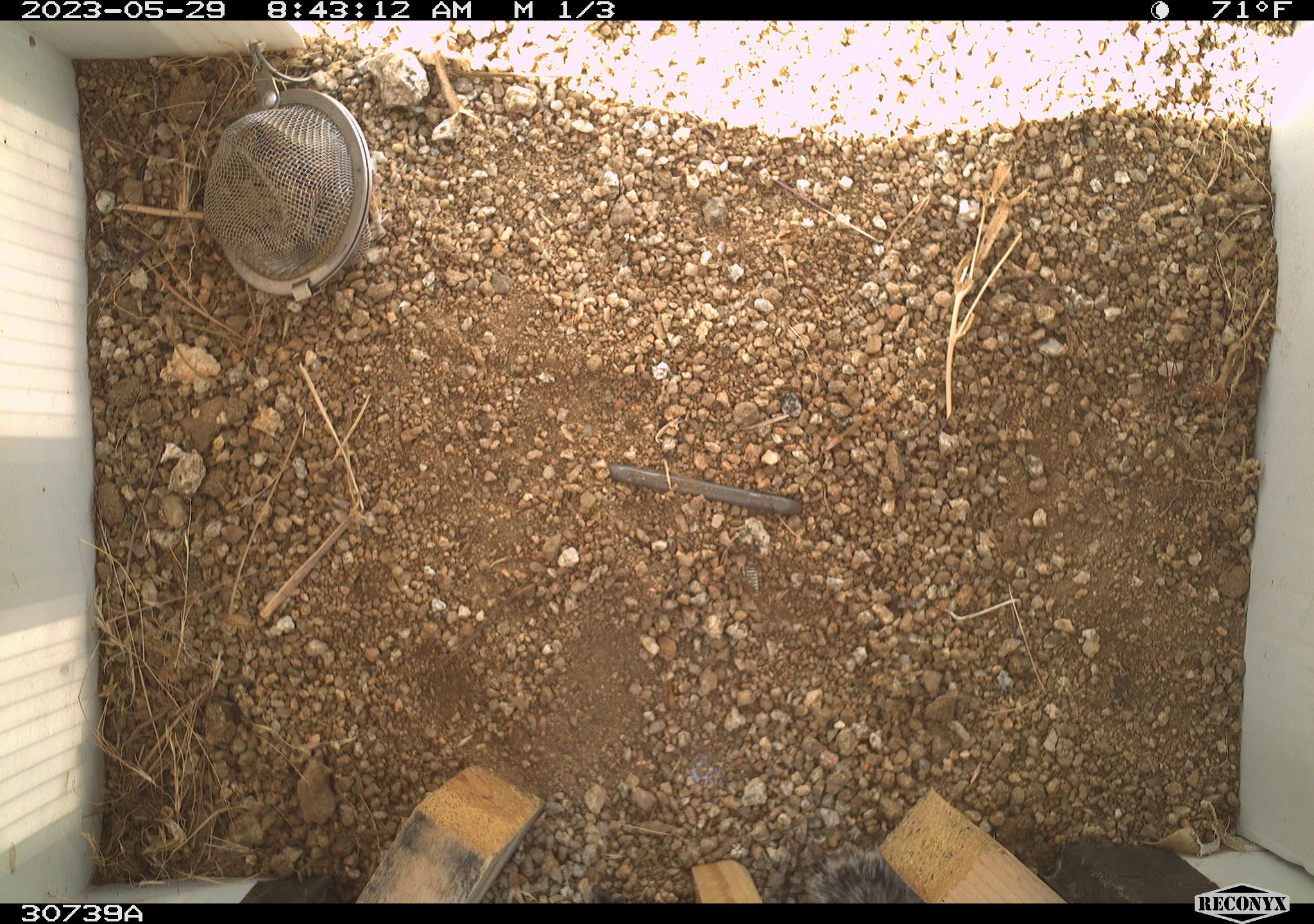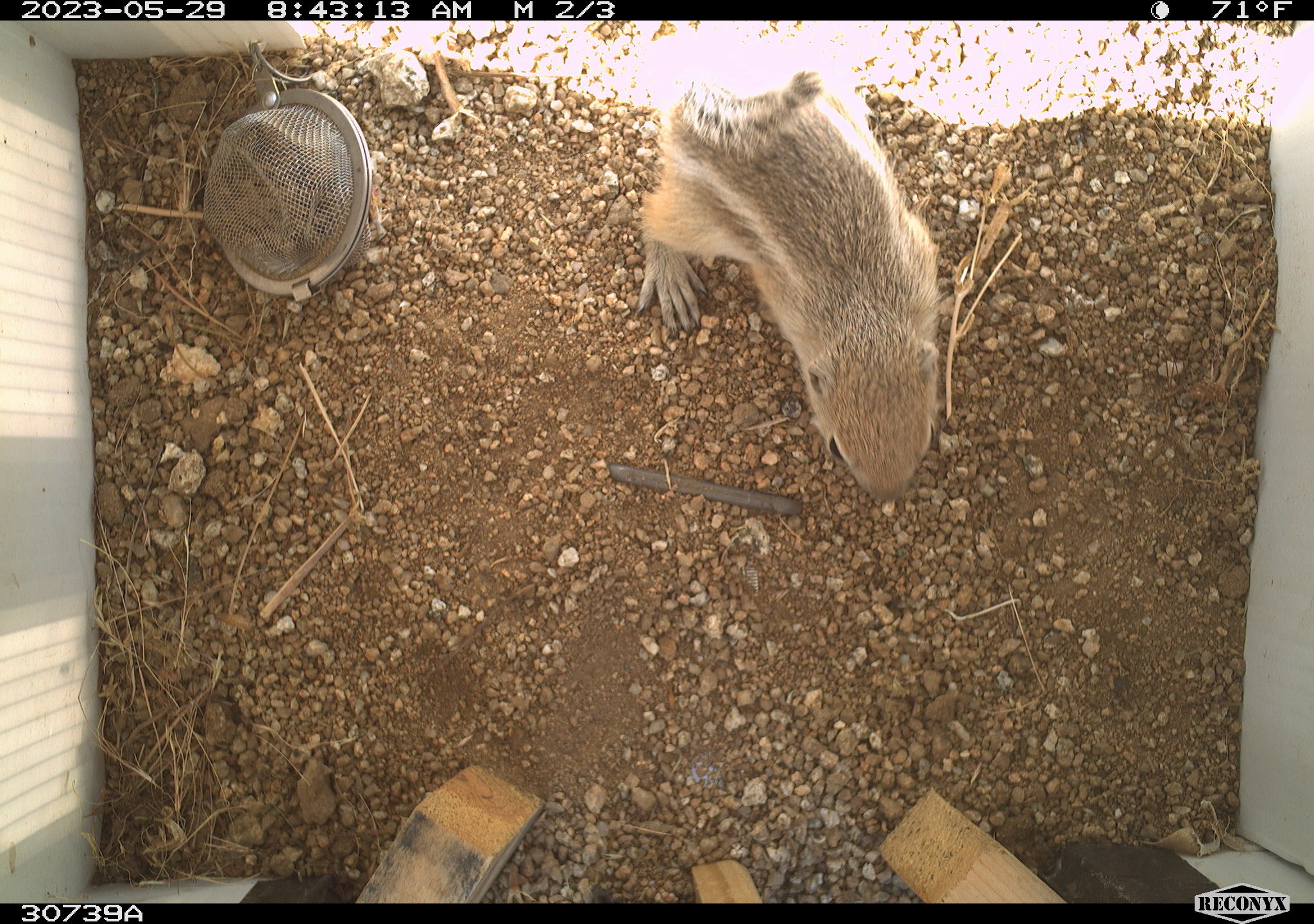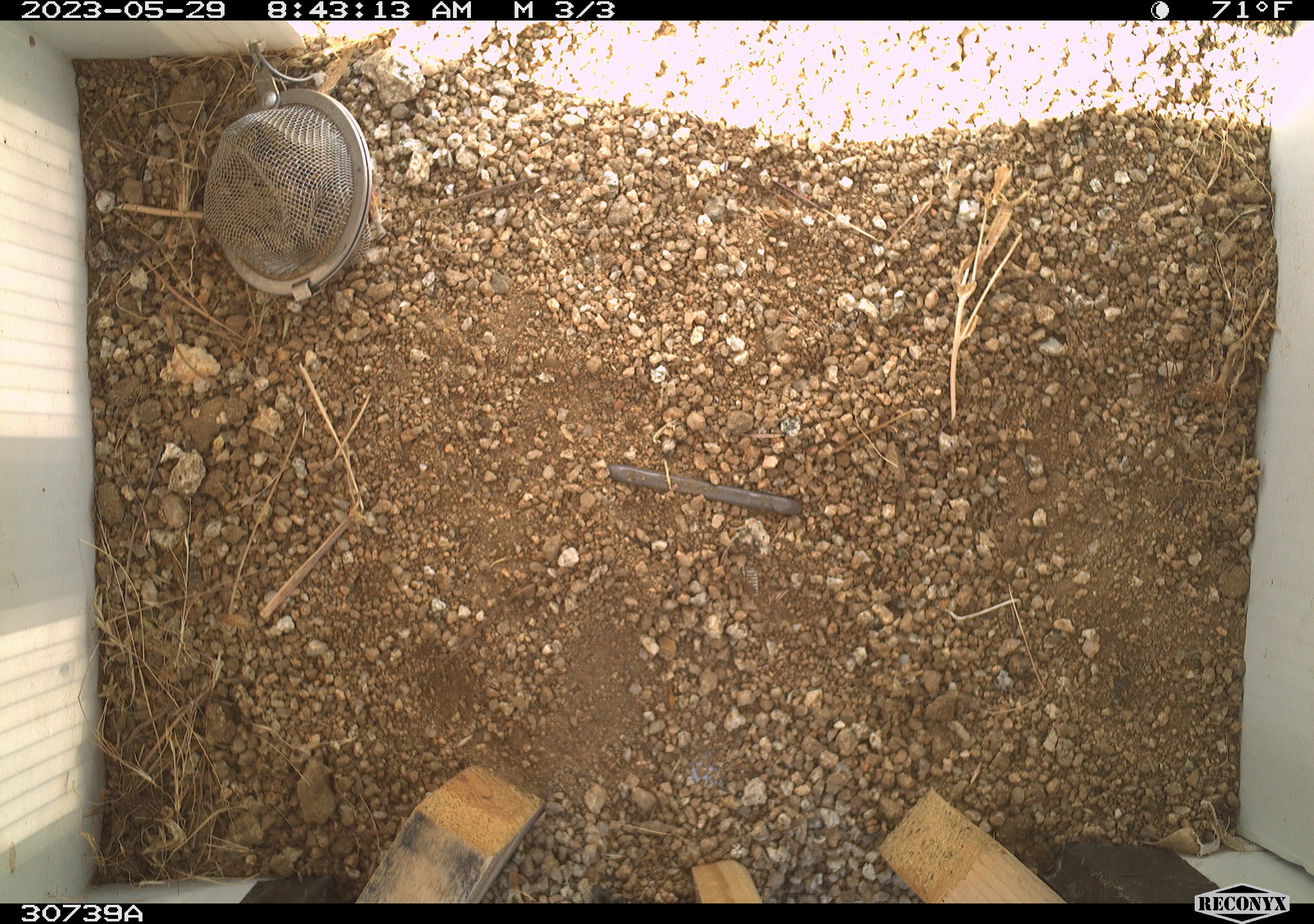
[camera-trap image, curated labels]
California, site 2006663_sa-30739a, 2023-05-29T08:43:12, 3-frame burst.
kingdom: Animalia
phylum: Chordata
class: Mammalia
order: Rodentia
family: Sciuridae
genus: Ammospermophilus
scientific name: Ammospermophilus leucurus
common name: white-tailed antelope squirrel